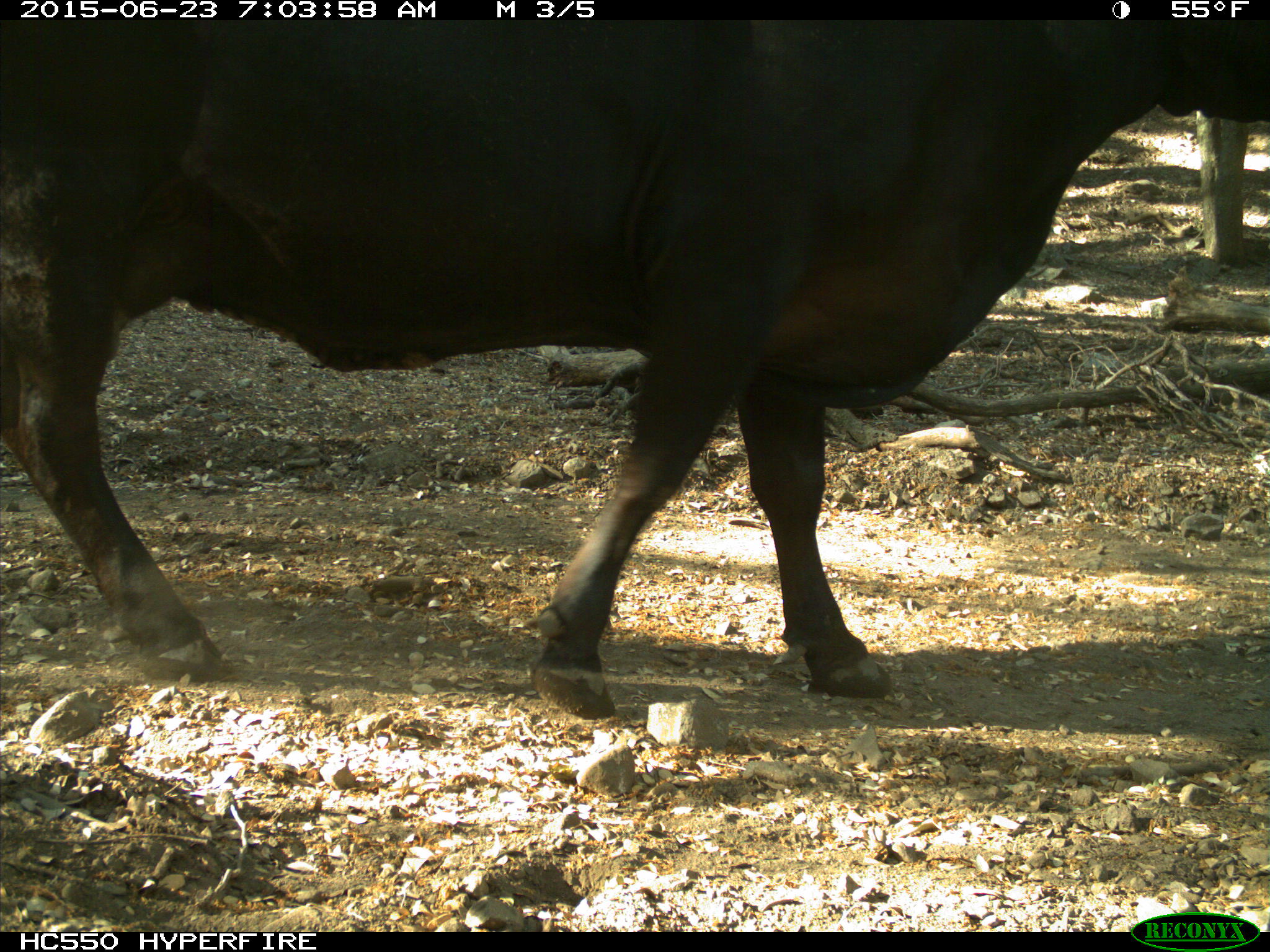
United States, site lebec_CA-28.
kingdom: Animalia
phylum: Chordata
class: Mammalia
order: Artiodactyla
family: Bovidae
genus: Bos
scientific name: Bos taurus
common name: domestic cow